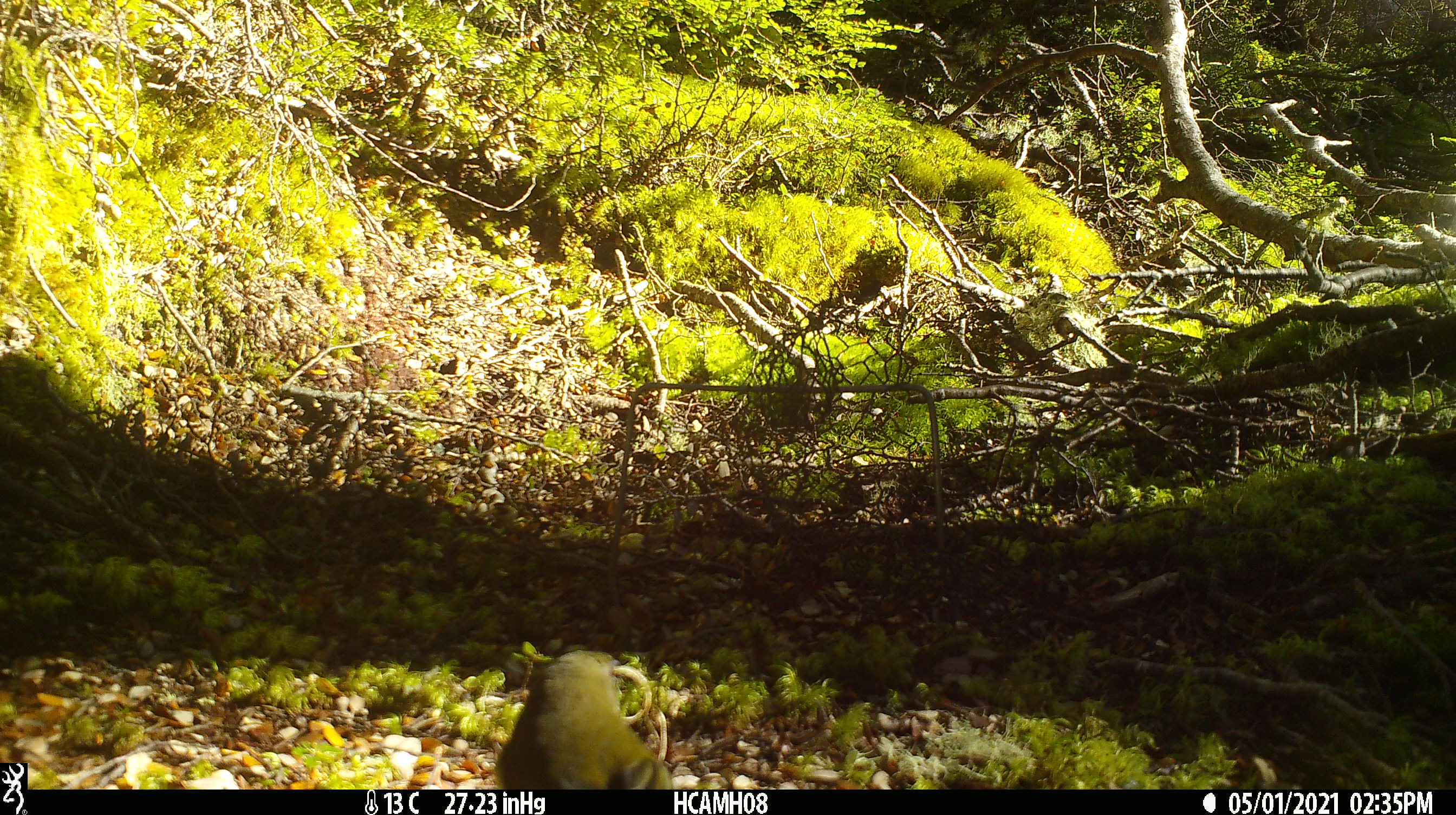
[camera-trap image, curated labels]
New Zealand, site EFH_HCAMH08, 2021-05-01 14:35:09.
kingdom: Animalia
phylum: Chordata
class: Aves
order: Passeriformes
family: Meliphagidae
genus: Anthornis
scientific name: Anthornis melanura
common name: new zealand bellbird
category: bellbird